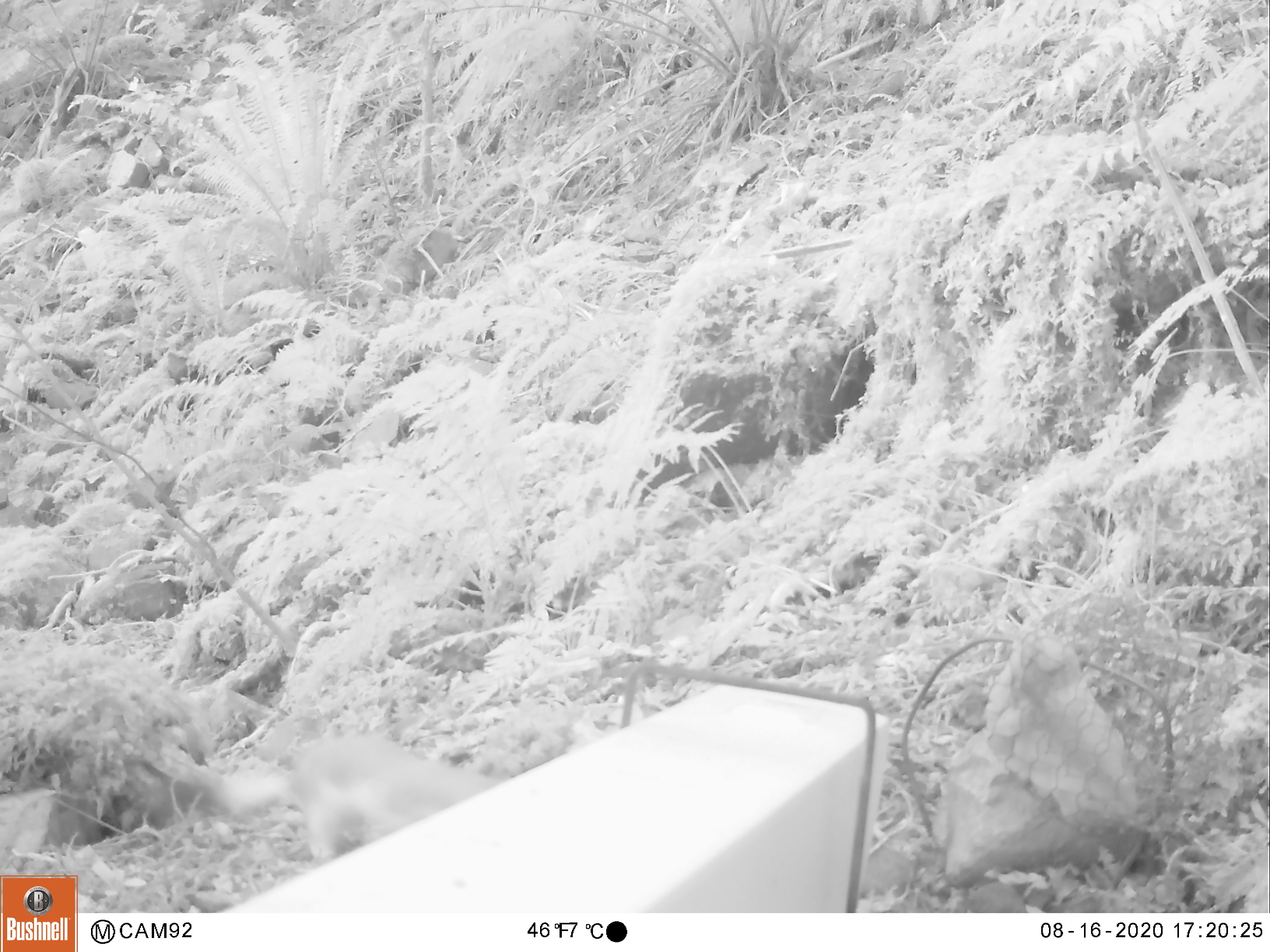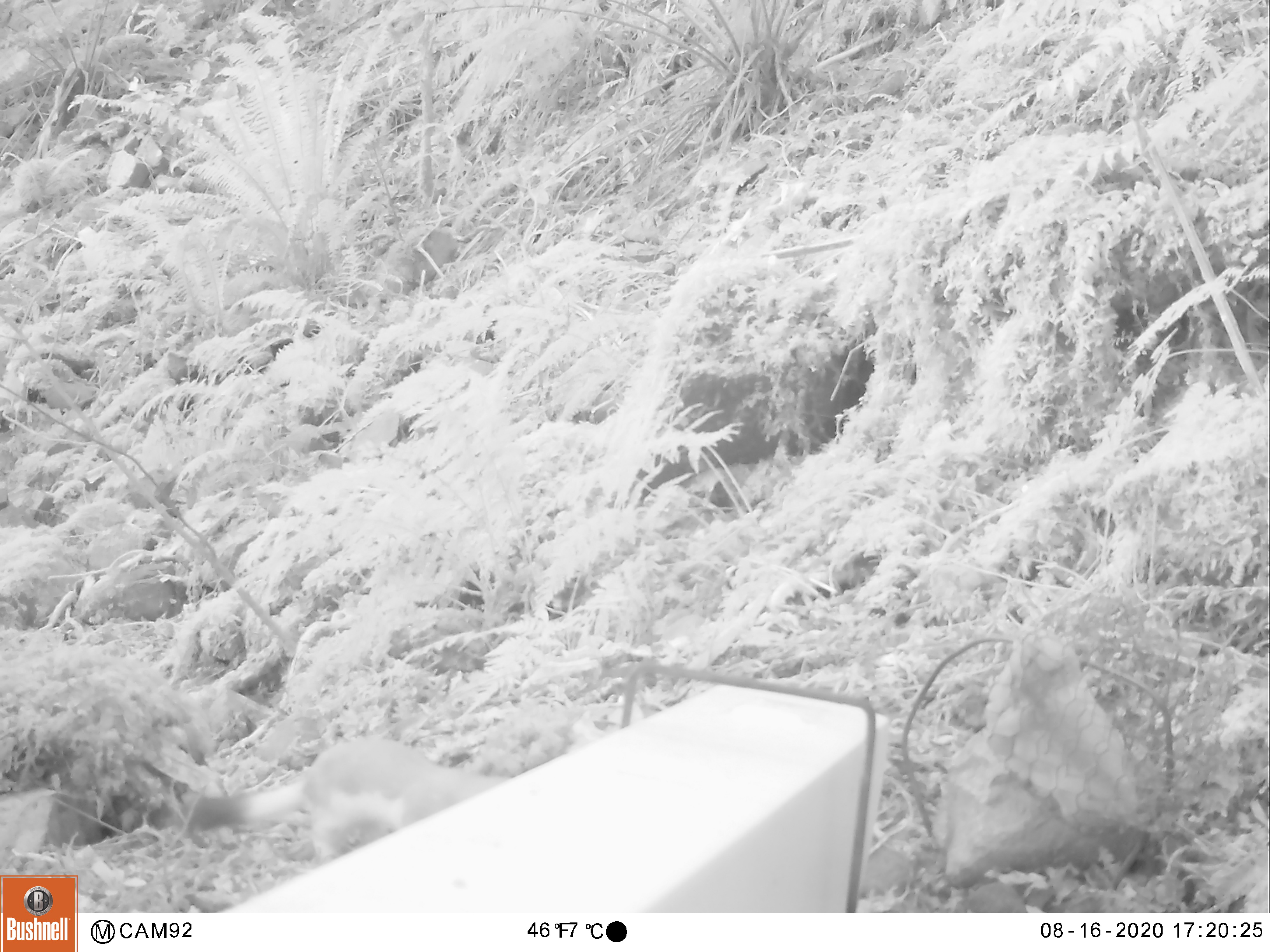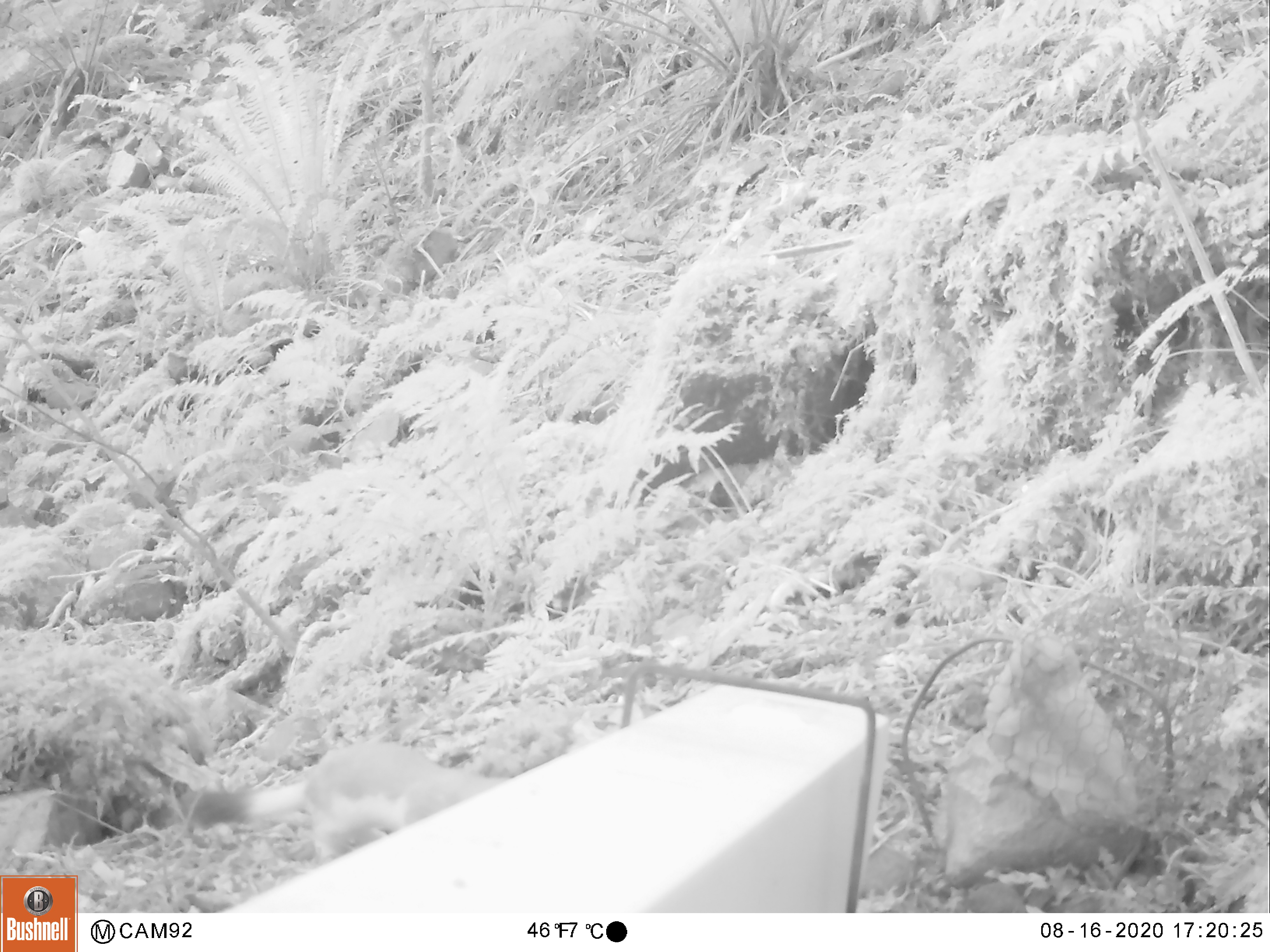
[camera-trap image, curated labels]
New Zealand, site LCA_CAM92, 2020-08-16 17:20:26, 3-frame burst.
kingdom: Animalia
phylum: Chordata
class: Mammalia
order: Carnivora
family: Mustelidae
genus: Mustela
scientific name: Mustela erminea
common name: stoat